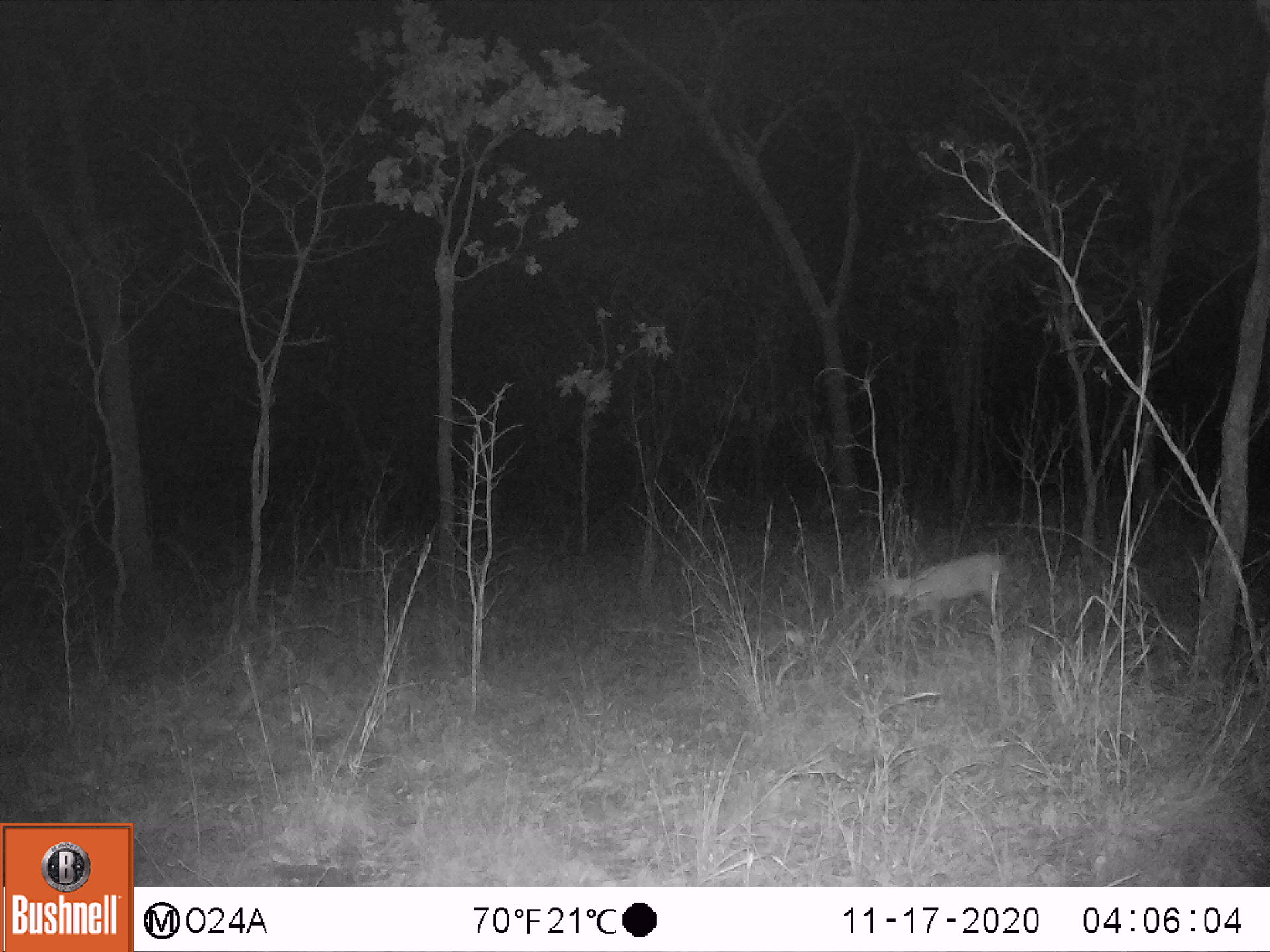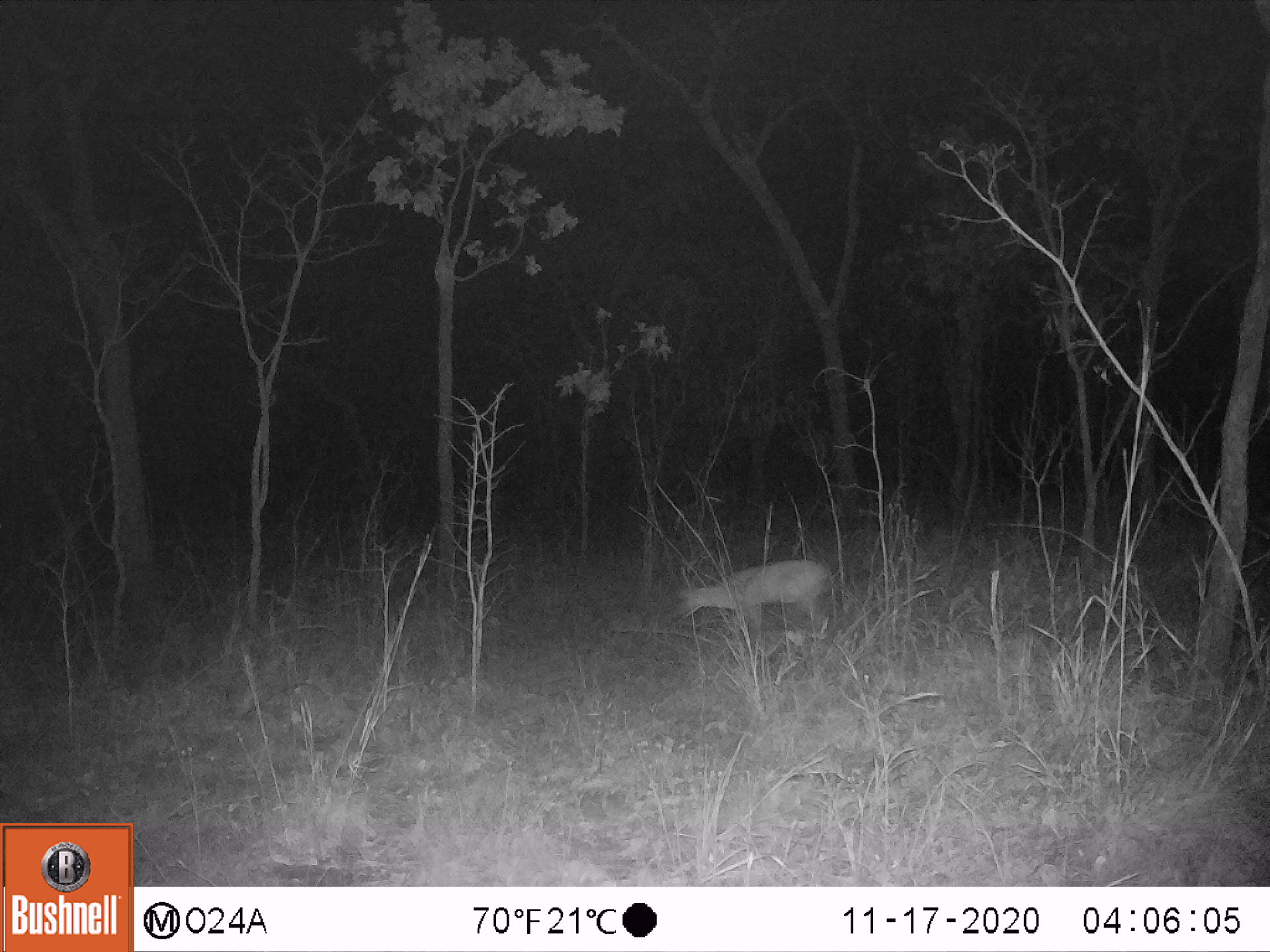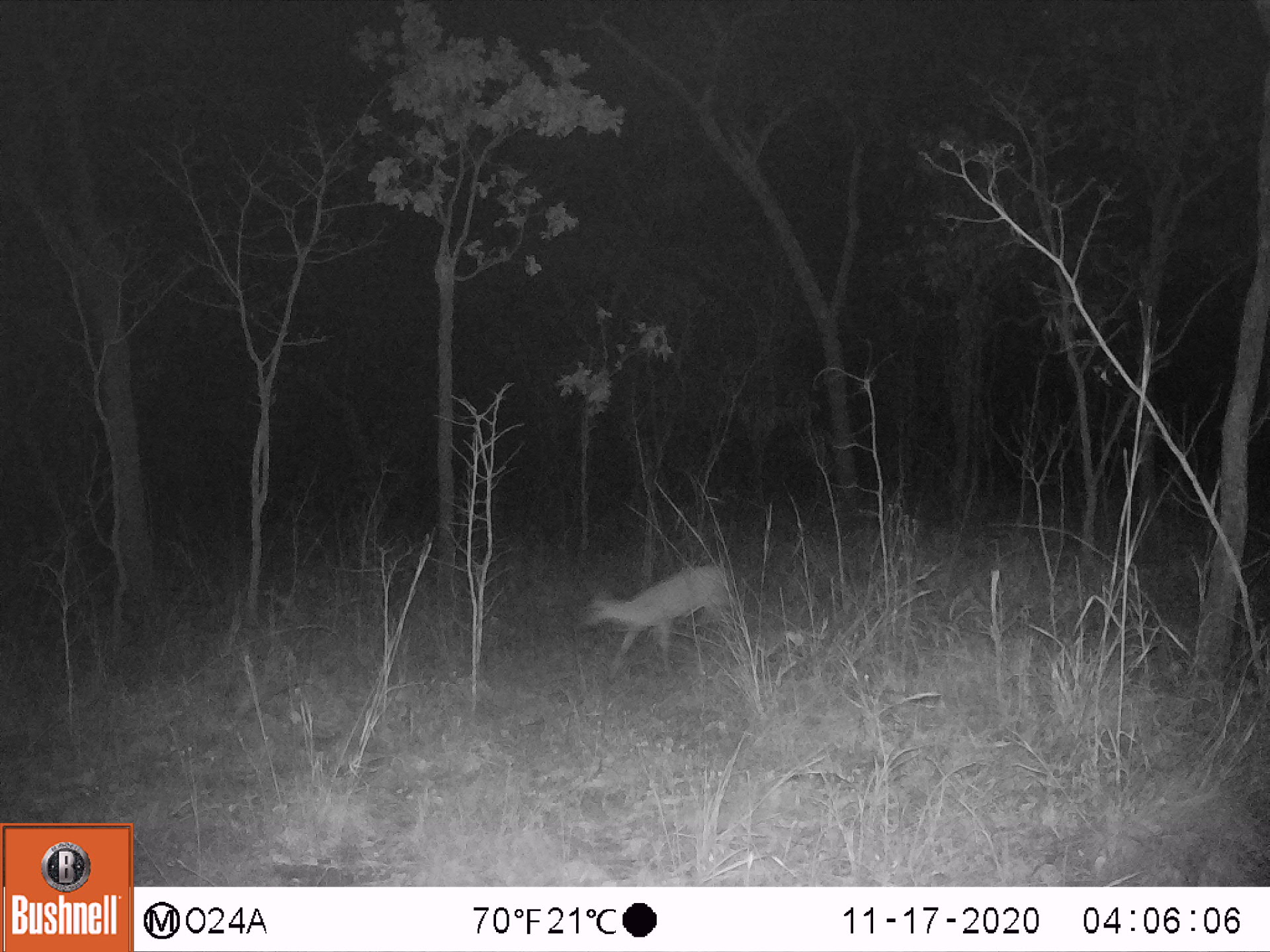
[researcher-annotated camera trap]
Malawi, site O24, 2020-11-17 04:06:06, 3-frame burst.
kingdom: Animalia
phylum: Chordata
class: Mammalia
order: Artiodactyla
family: Bovidae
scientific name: Antilopinae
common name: small antelope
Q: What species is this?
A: Small antelope (Antilopinae).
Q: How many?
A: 1.